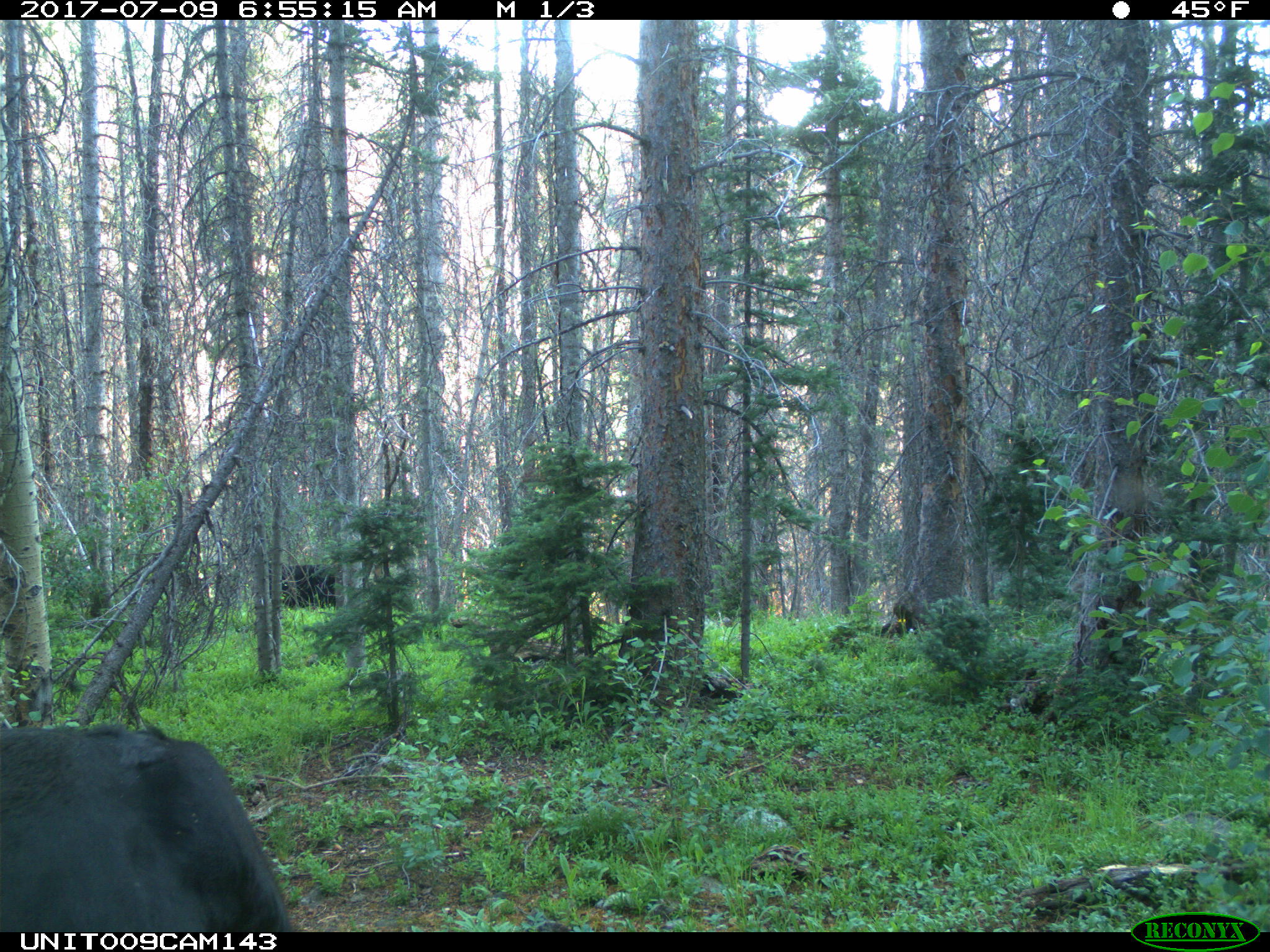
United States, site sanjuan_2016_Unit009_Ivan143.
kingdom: Animalia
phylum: Chordata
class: Mammalia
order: Artiodactyla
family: Bovidae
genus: Bos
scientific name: Bos taurus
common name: domestic cow